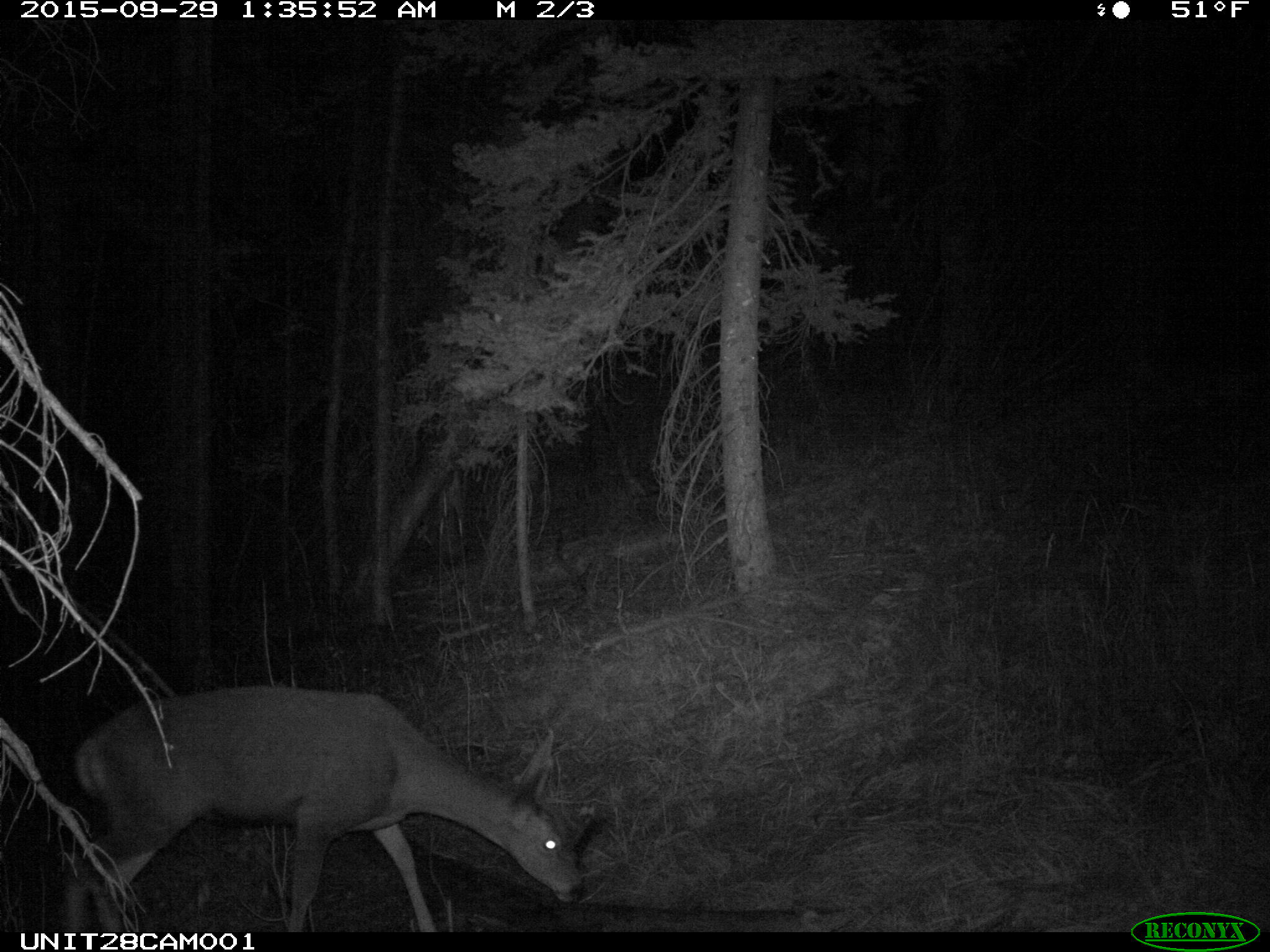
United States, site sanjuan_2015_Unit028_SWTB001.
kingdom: Animalia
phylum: Chordata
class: Mammalia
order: Artiodactyla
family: Cervidae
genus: Odocoileus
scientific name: Odocoileus hemionus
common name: mule deer